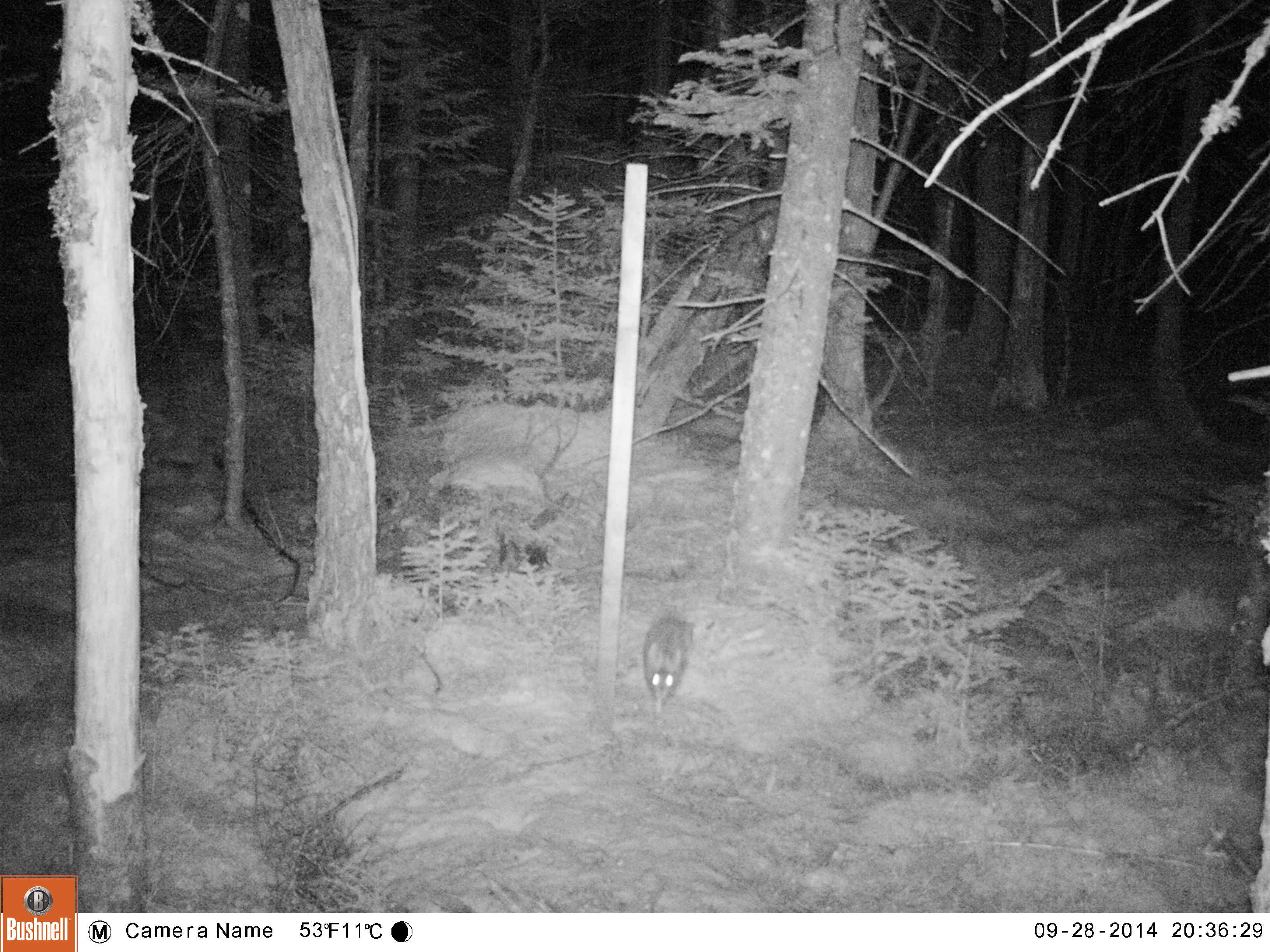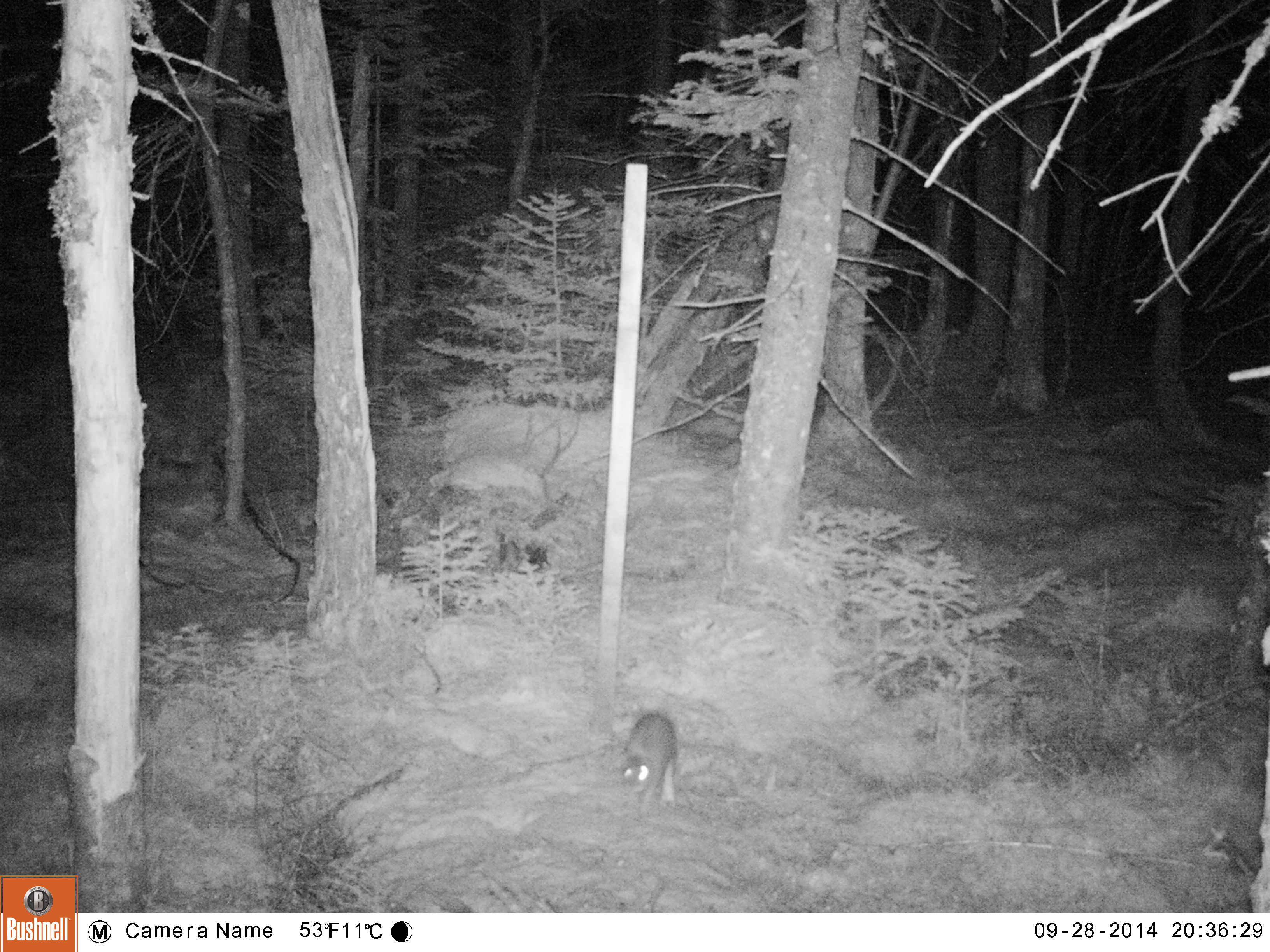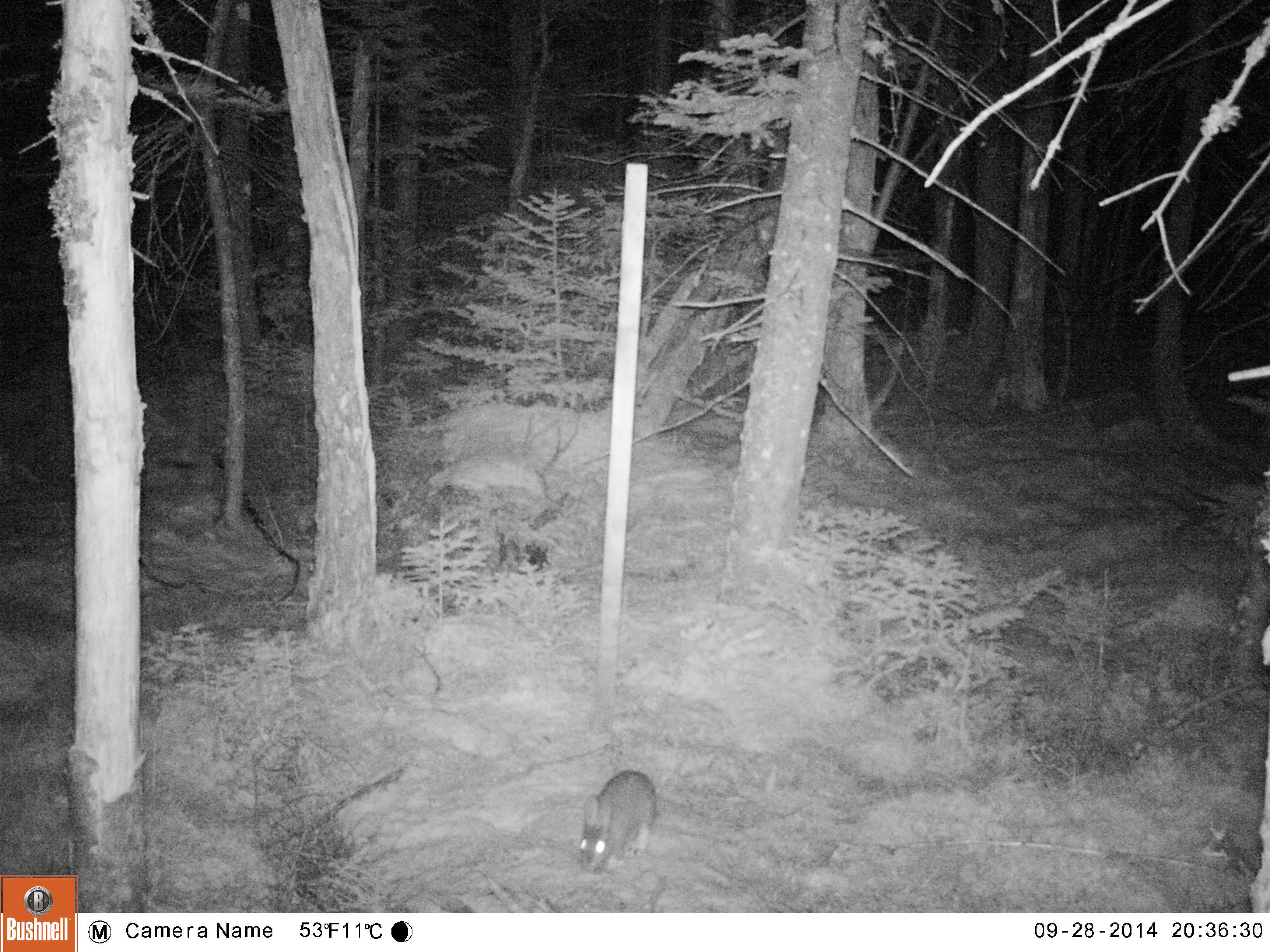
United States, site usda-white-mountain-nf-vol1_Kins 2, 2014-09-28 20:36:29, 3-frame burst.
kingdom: Animalia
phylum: Chordata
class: Mammalia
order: Lagomorpha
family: Leporidae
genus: Lepus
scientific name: Lepus americanus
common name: snowshoe hare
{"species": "snowshoe hare (Lepus americanus)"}